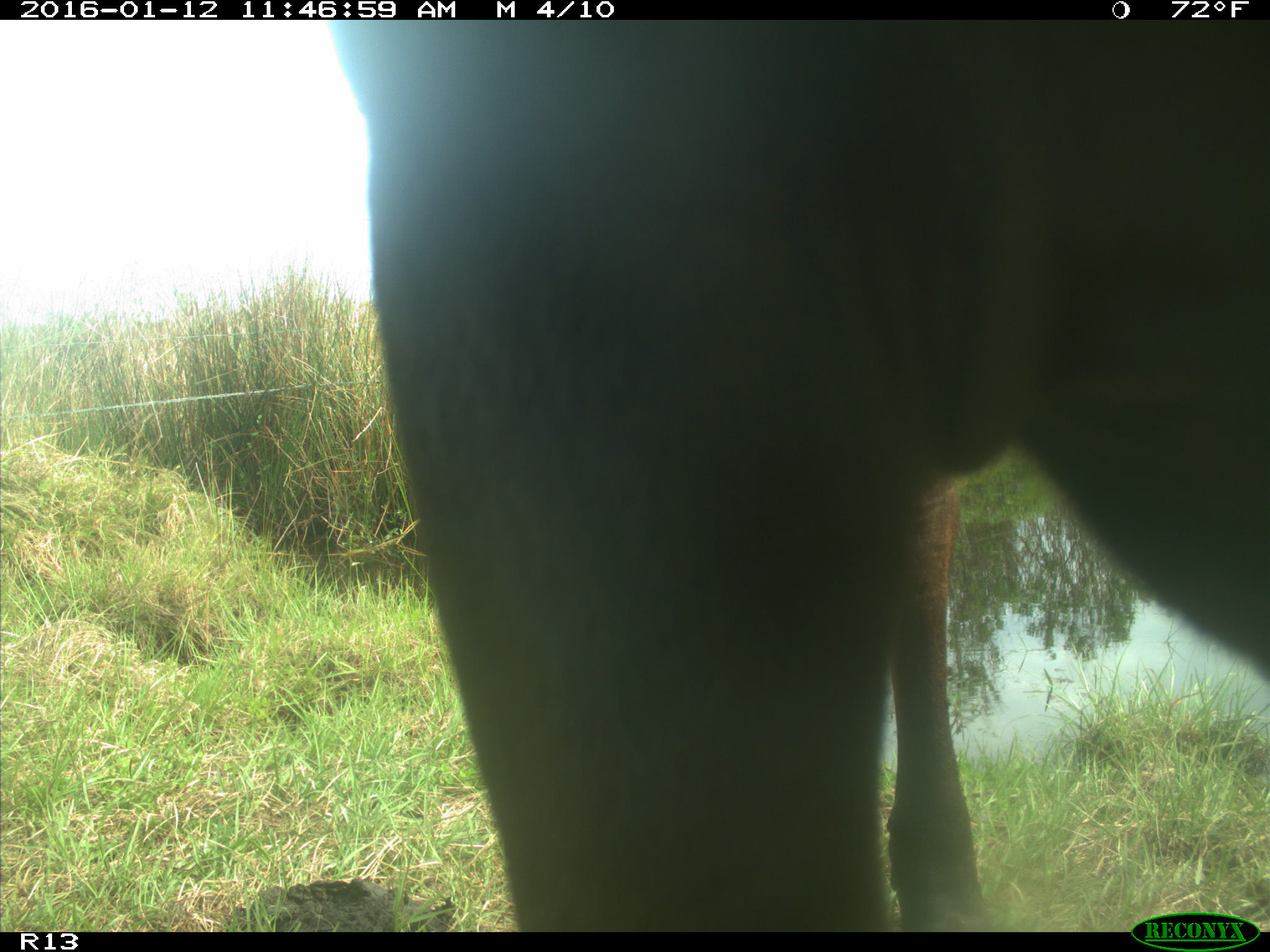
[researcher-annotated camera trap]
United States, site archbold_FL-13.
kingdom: Animalia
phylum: Chordata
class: Mammalia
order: Artiodactyla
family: Bovidae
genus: Bos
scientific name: Bos taurus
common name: domestic cow